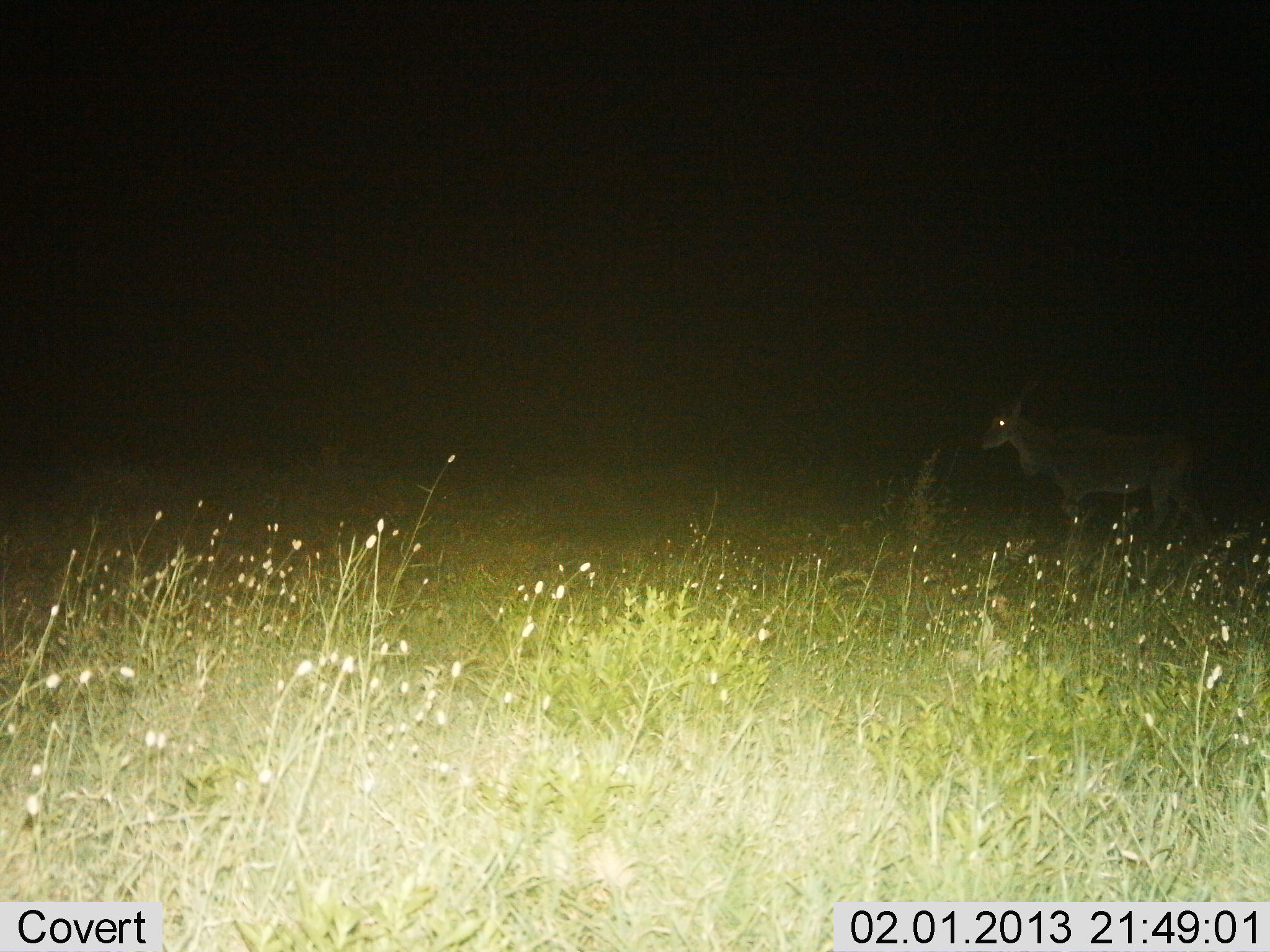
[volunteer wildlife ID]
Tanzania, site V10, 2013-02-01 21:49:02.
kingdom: Animalia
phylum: Chordata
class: Mammalia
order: Artiodactyla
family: Bovidae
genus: Tragelaphus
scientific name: Tragelaphus oryx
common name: eland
Eland (Tragelaphus oryx), count 1. Behavior (volunteer vote fractions): standing 71%, resting 0%, moving 29%, interacting 0%. Young present (vote fraction): 0%. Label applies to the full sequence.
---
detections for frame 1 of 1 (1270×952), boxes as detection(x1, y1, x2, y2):
animal: detection(979, 399, 1214, 558)